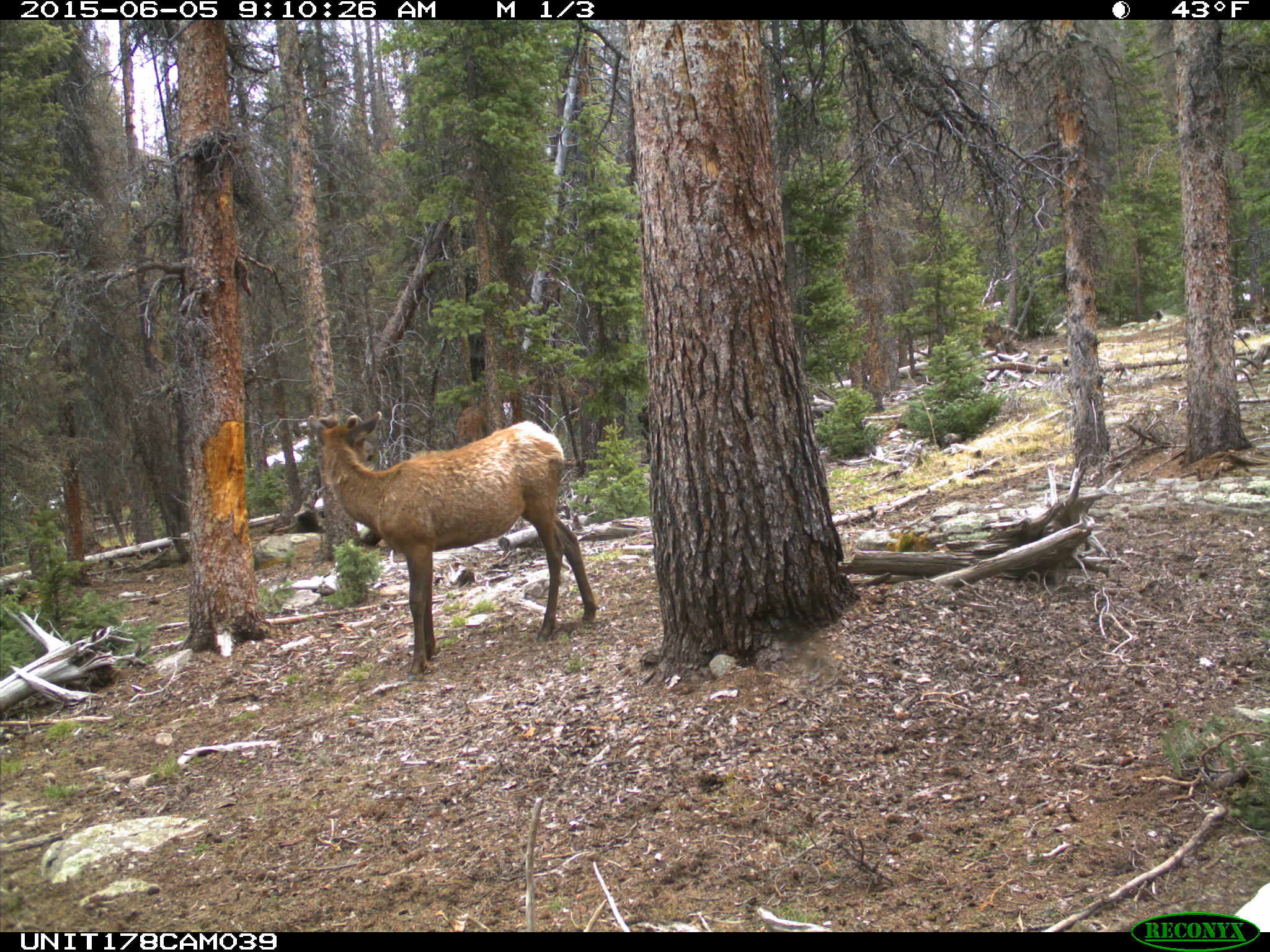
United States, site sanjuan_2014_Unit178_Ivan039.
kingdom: Animalia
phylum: Chordata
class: Mammalia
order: Artiodactyla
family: Cervidae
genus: Cervus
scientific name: Cervus elaphus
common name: red deer